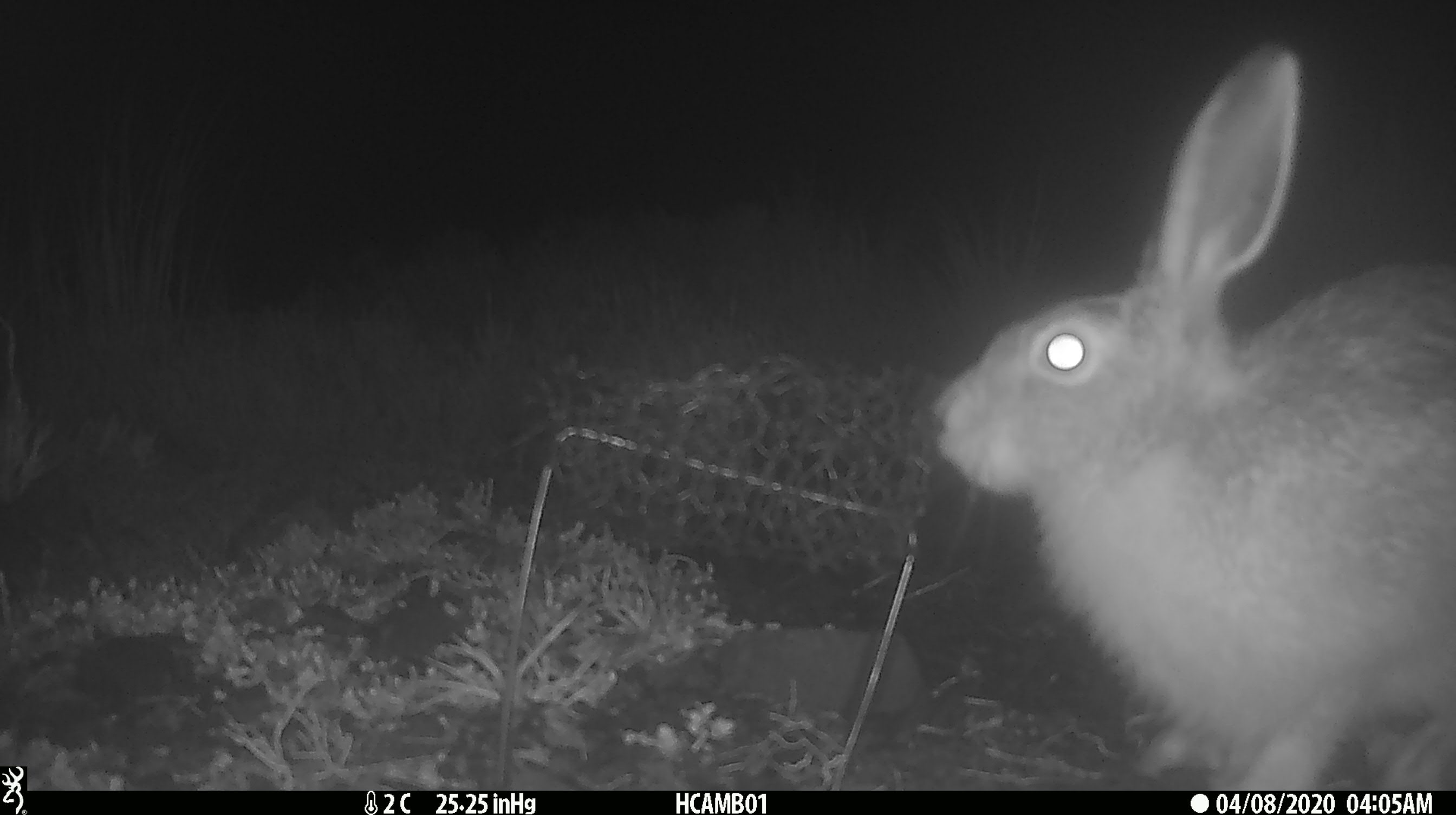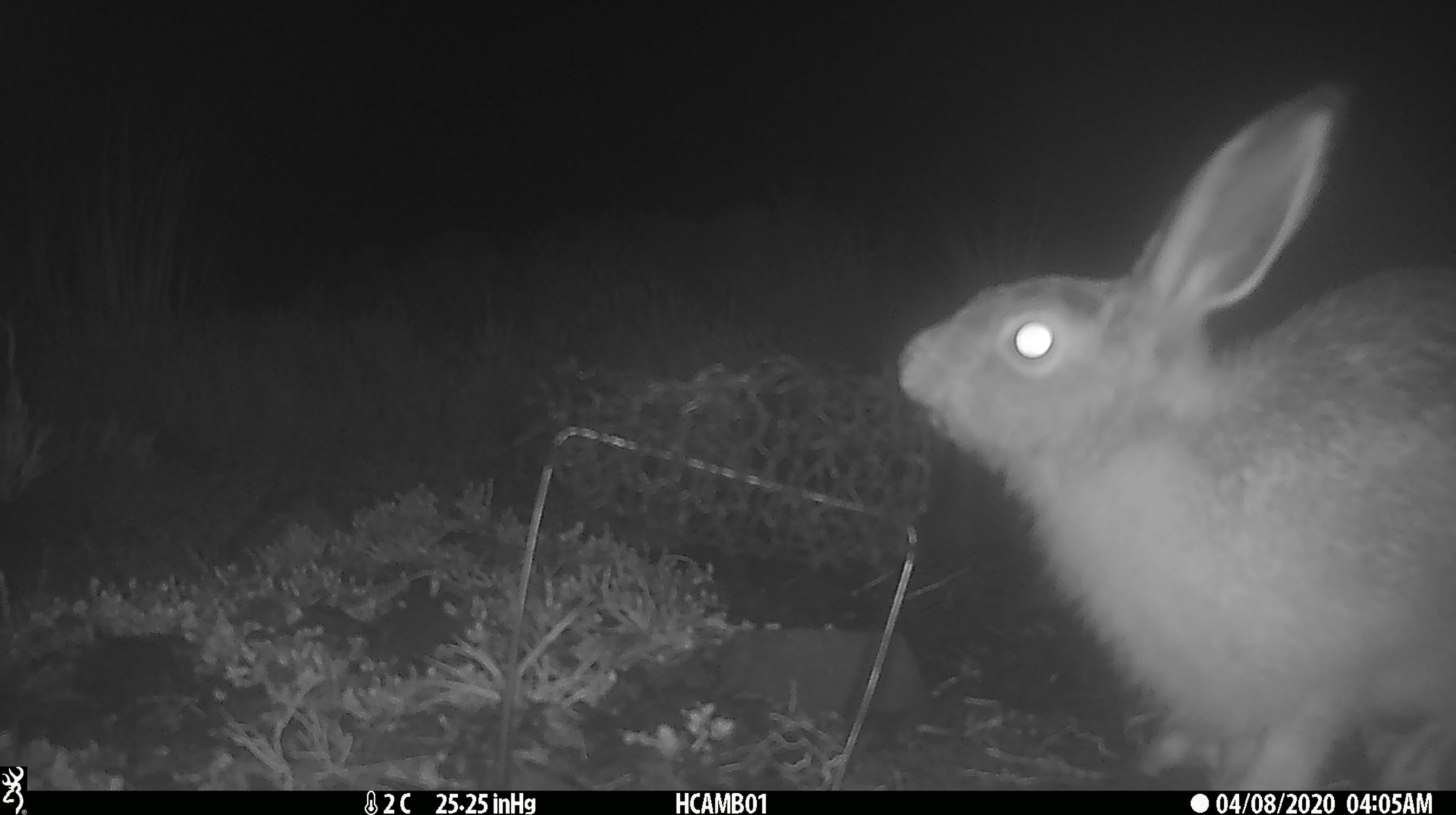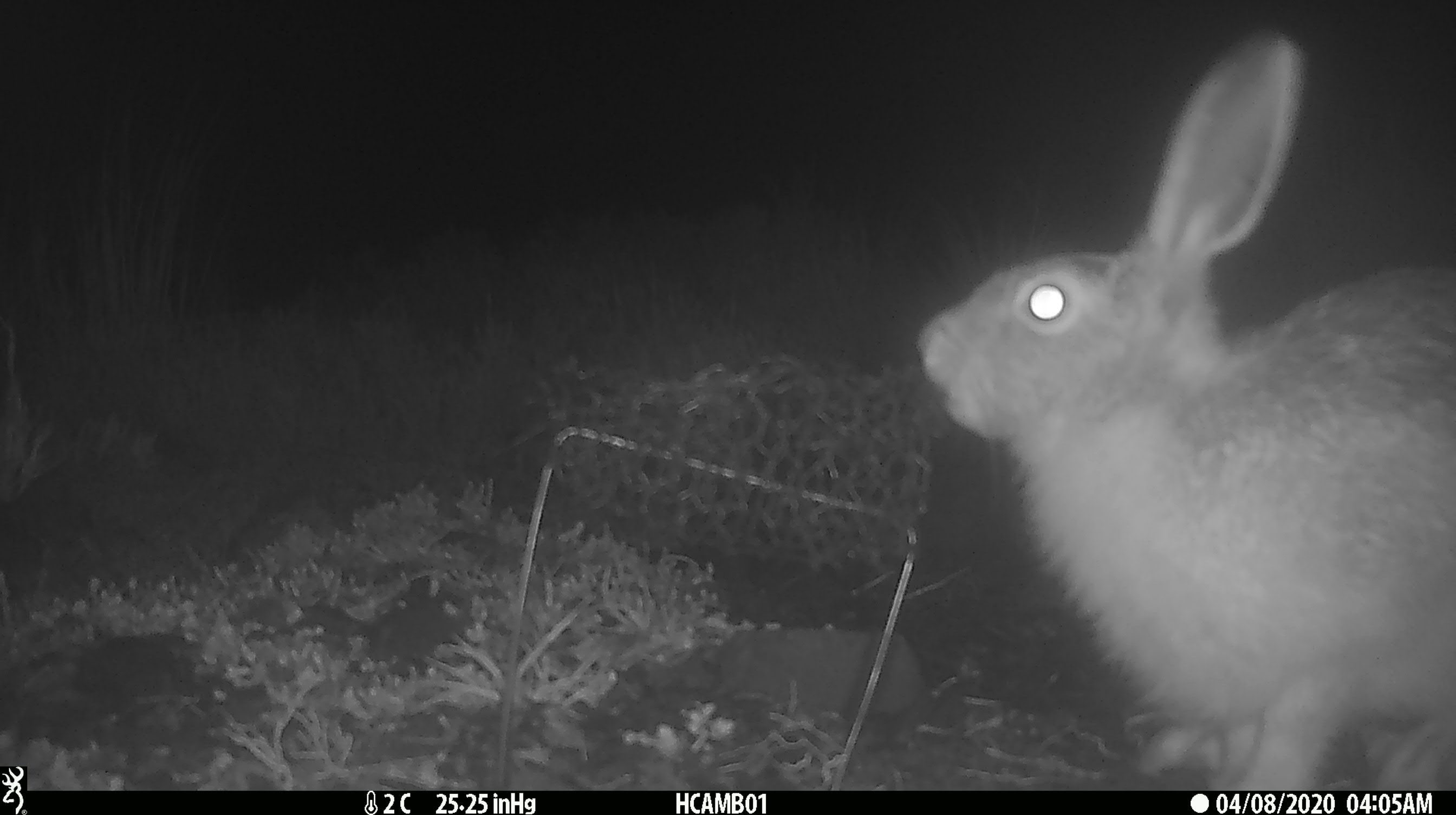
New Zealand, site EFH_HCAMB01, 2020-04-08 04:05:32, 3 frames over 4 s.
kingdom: Animalia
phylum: Chordata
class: Mammalia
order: Lagomorpha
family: Leporidae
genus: Lepus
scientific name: Lepus europaeus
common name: brown hare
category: hare